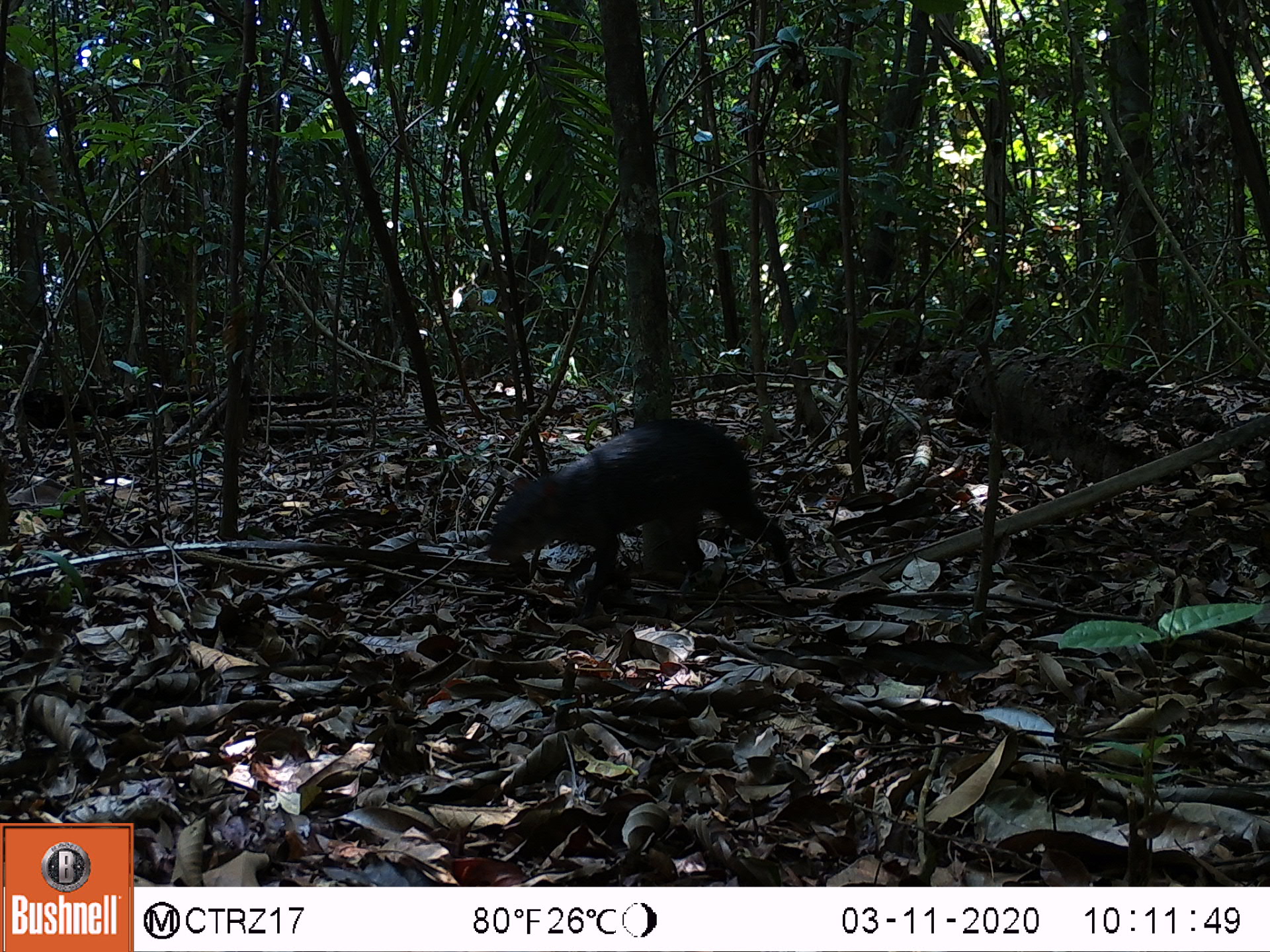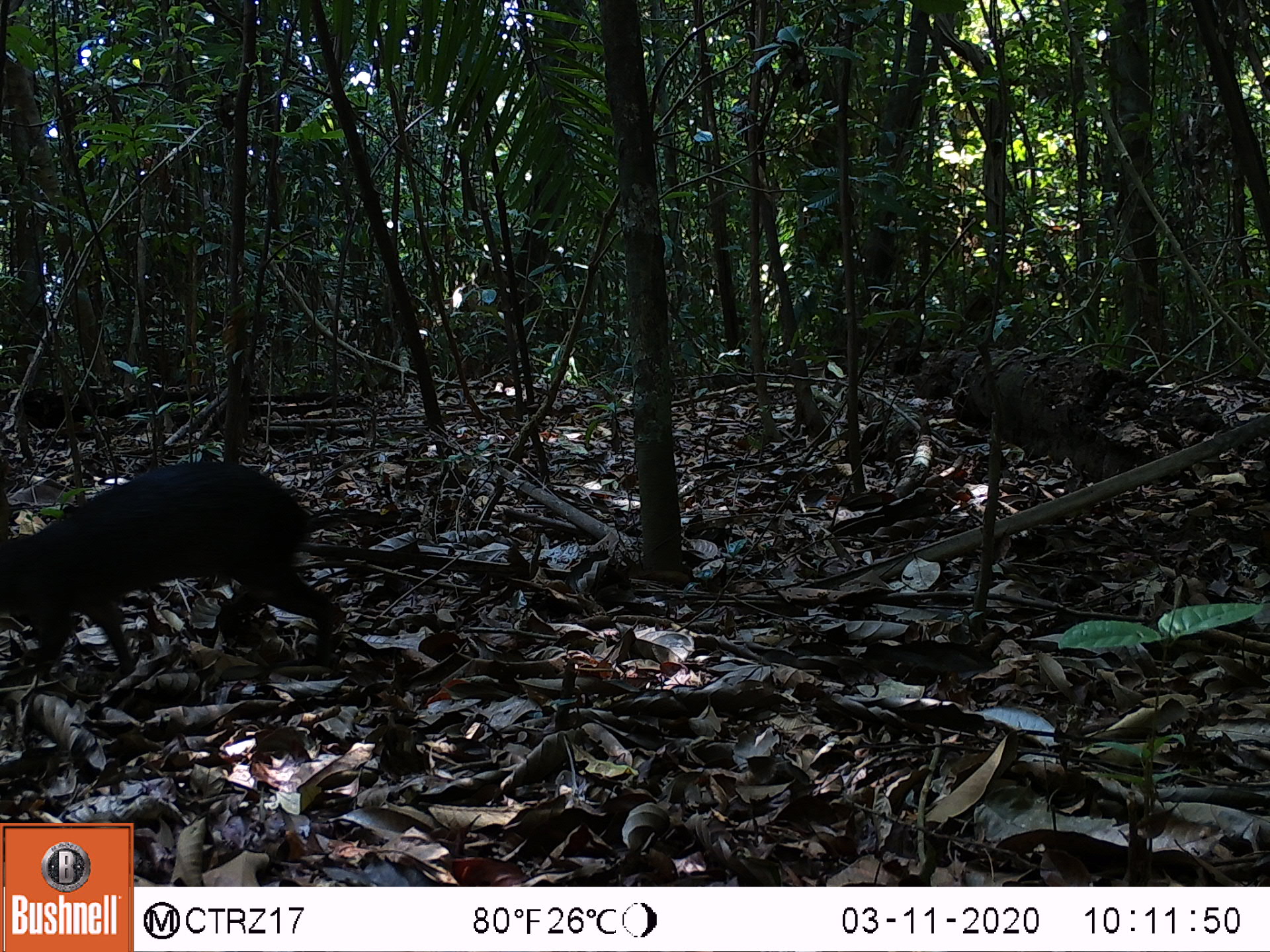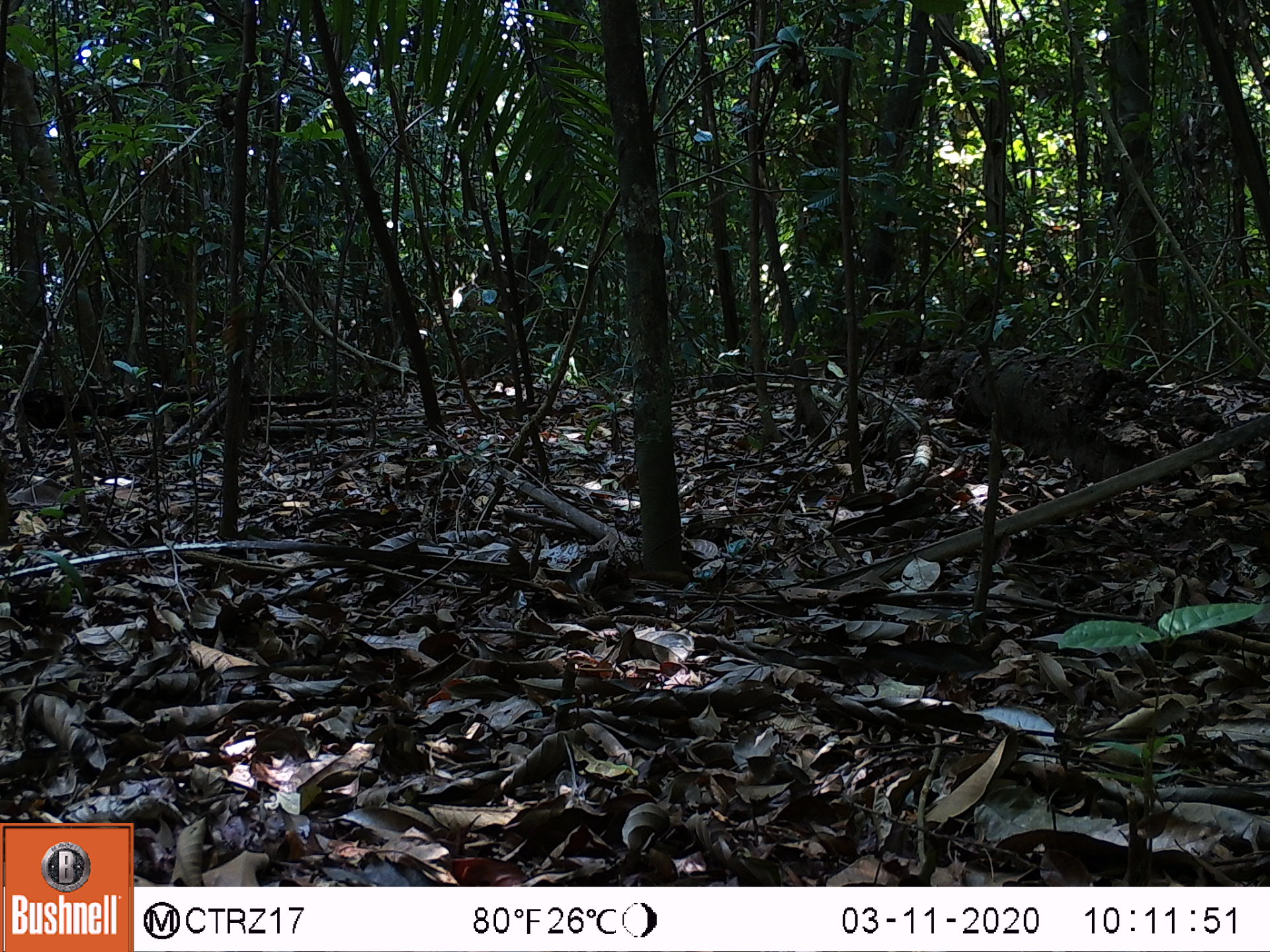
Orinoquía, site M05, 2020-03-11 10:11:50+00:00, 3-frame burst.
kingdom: Animalia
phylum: Chordata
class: Mammalia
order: Rodentia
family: Dasyproctidae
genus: Dasyprocta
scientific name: Dasyprocta fuliginosa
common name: black agouti